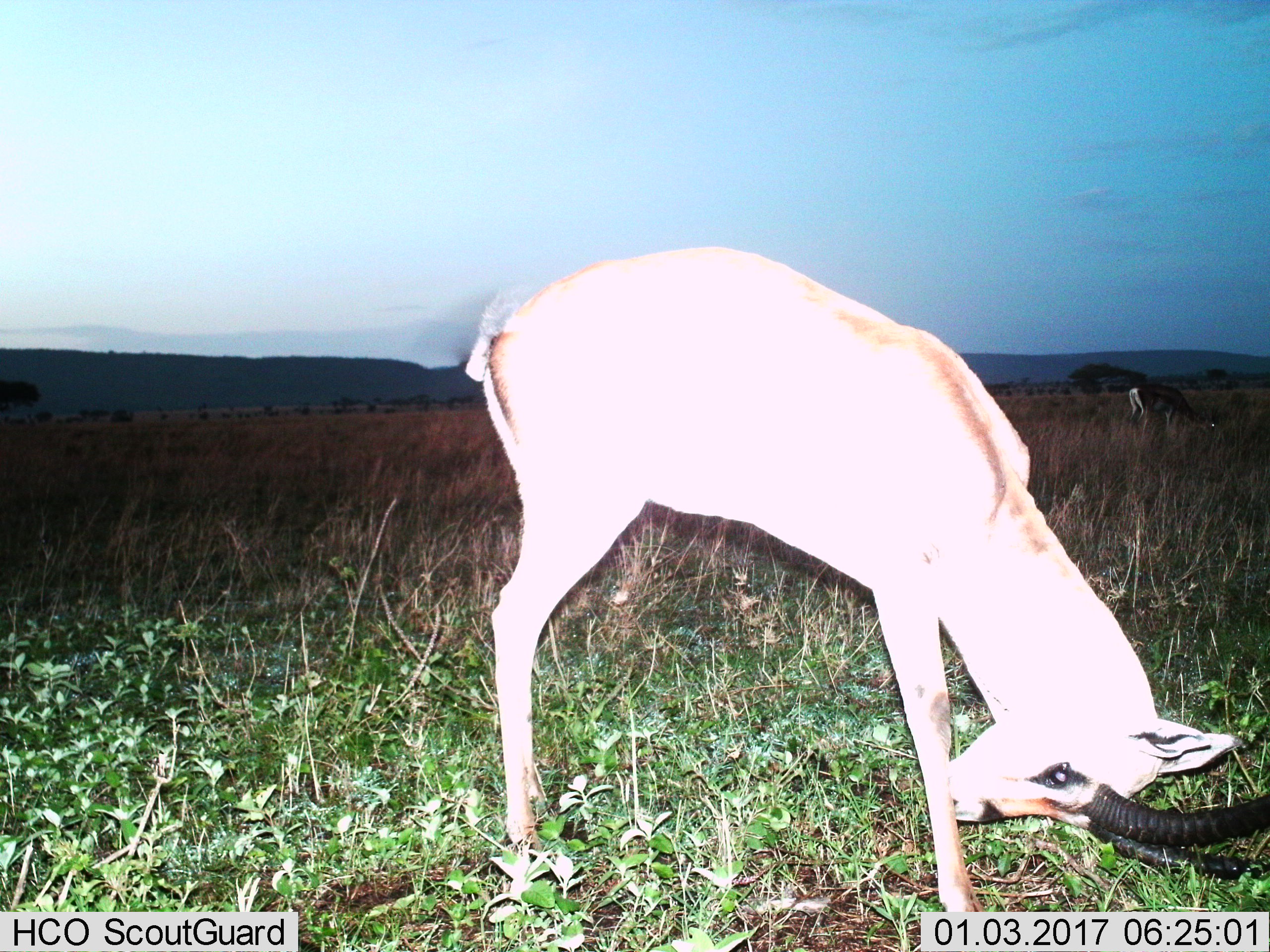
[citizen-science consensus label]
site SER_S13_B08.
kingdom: Animalia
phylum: Chordata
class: Mammalia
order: Artiodactyla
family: Bovidae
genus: Nanger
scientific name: Nanger granti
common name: grant's gazelle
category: gazellegrants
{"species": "gazellegrants (grant's gazelle) (Nanger granti)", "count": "1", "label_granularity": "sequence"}